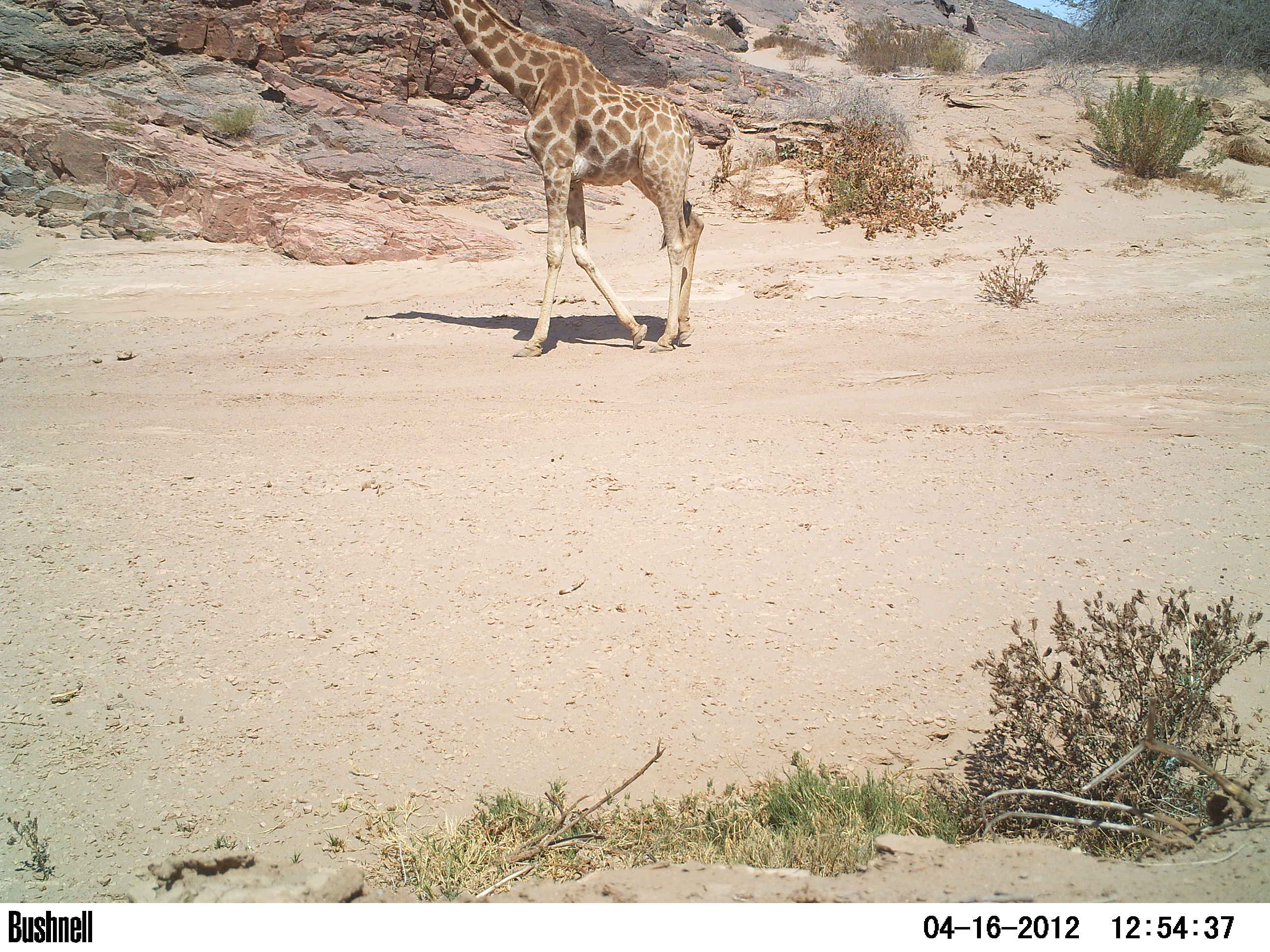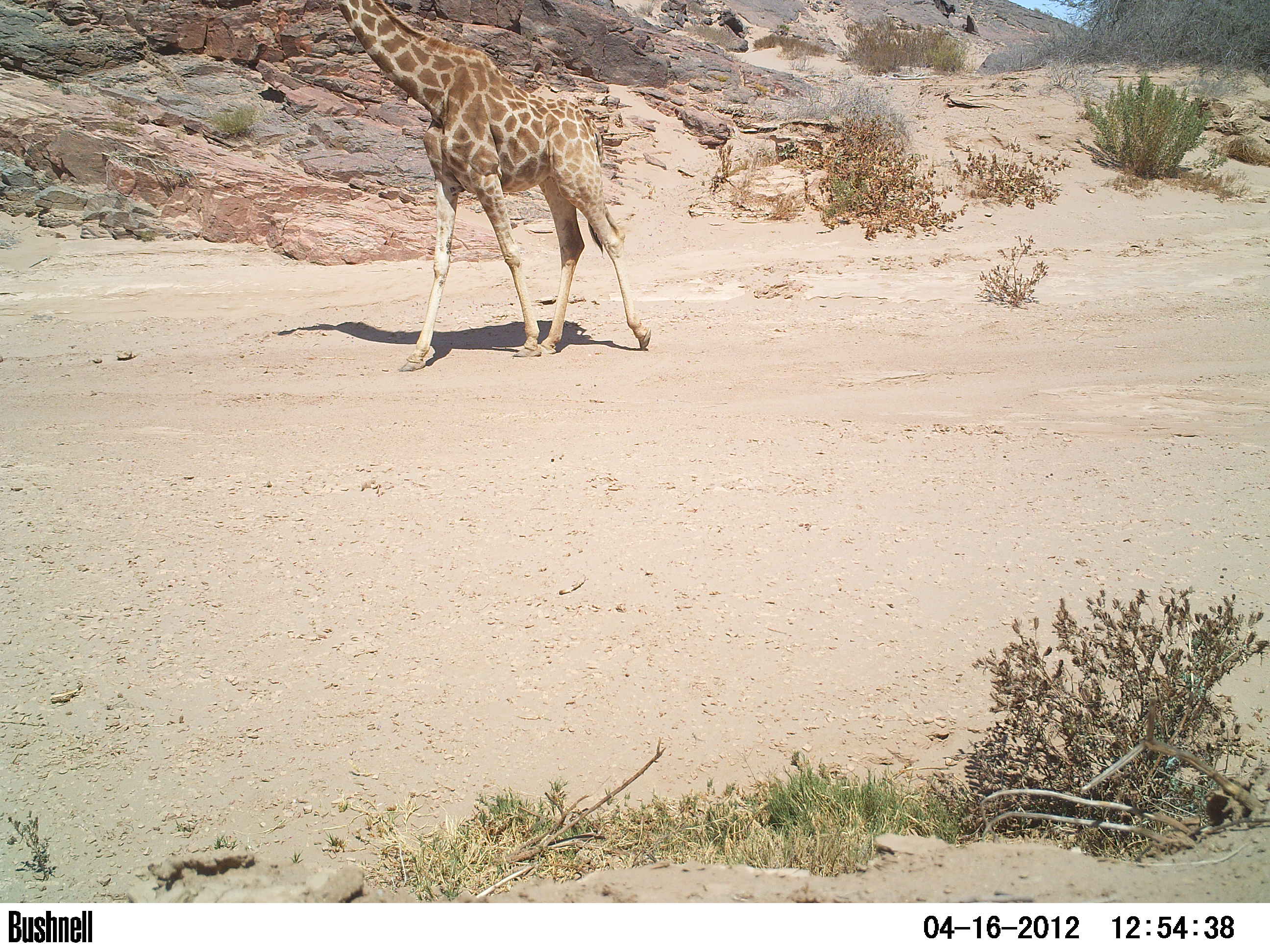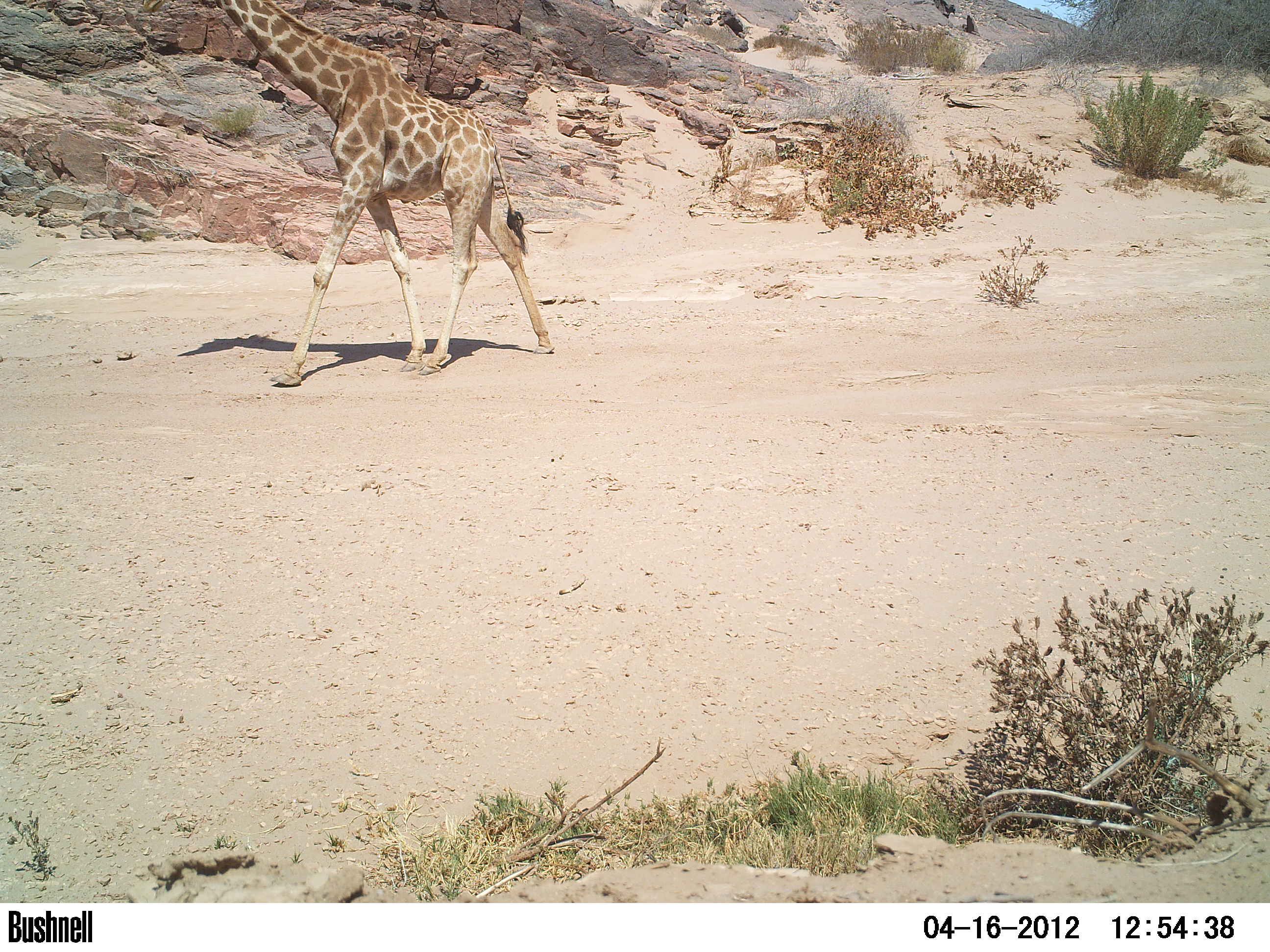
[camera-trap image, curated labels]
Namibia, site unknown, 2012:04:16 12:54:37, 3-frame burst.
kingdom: Animalia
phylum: Chordata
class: Mammalia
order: Artiodactyla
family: Giraffidae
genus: Giraffa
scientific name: Giraffa camelopardalis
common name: giraffe